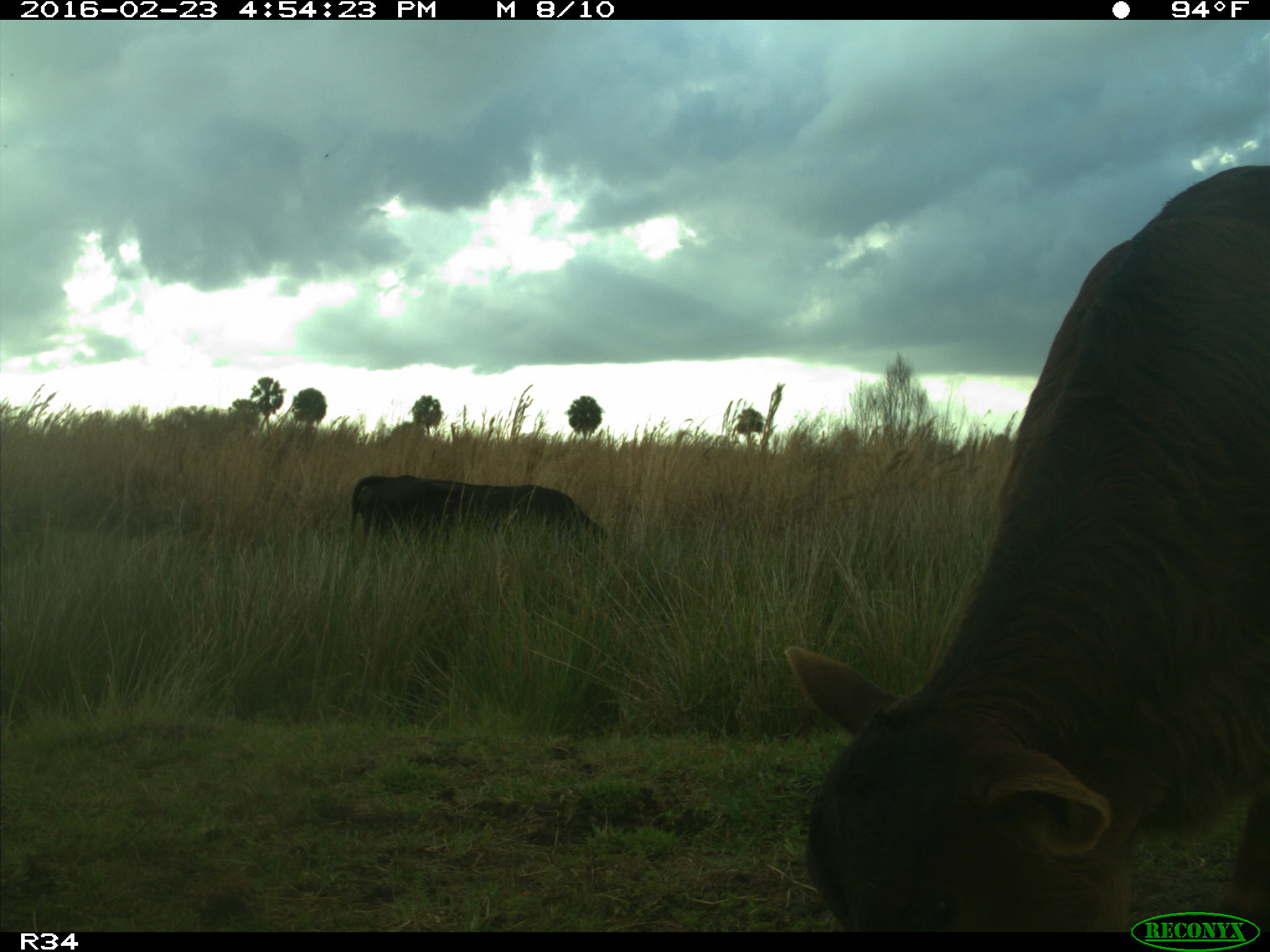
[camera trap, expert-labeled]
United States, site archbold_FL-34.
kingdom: Animalia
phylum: Chordata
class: Mammalia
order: Artiodactyla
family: Bovidae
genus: Bos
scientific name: Bos taurus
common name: domestic cow